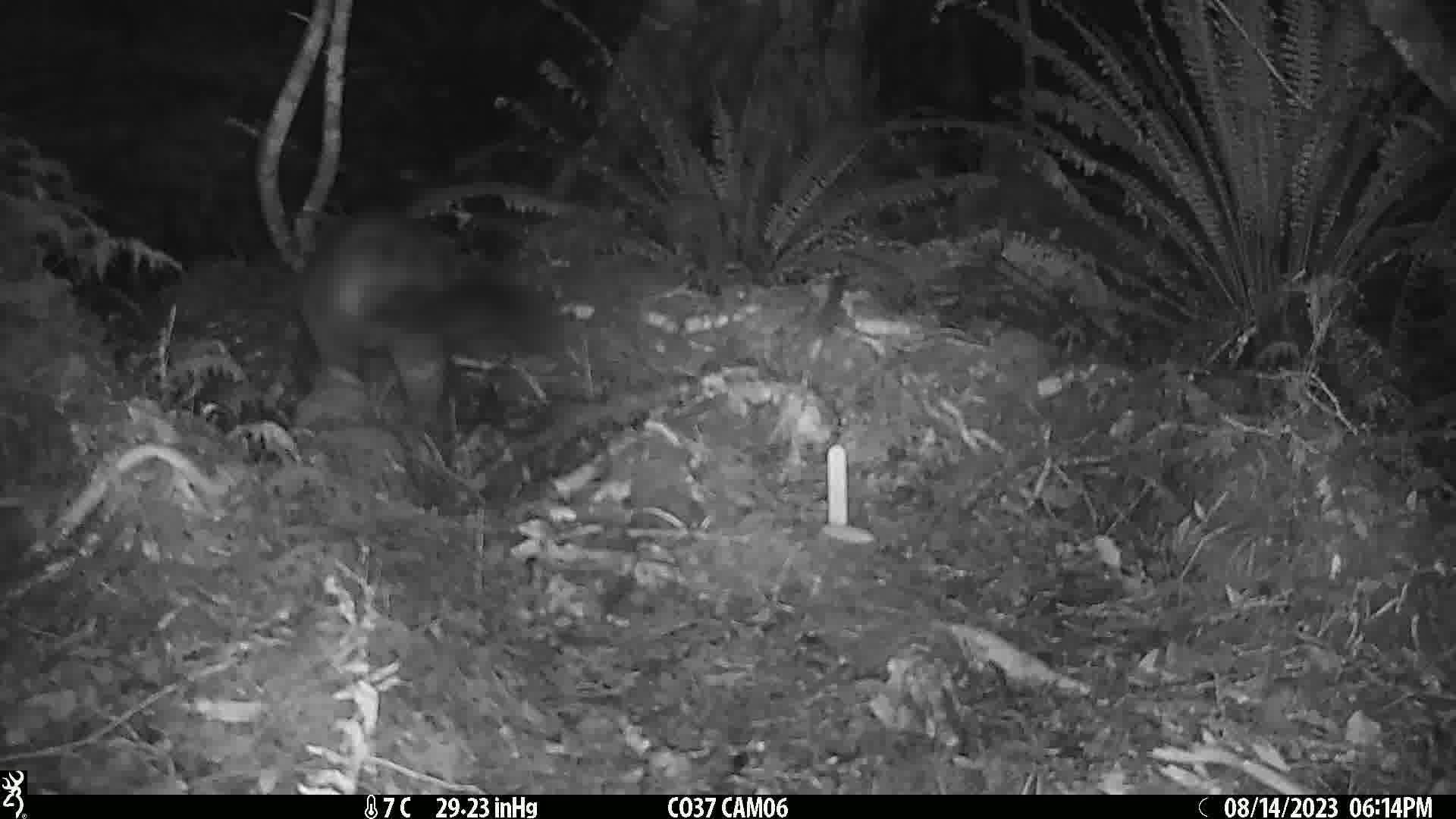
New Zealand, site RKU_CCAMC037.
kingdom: Animalia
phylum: Chordata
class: Mammalia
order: Diprotodontia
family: Phalangeridae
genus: Trichosurus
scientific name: Trichosurus vulpecula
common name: common brushtail possum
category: possum